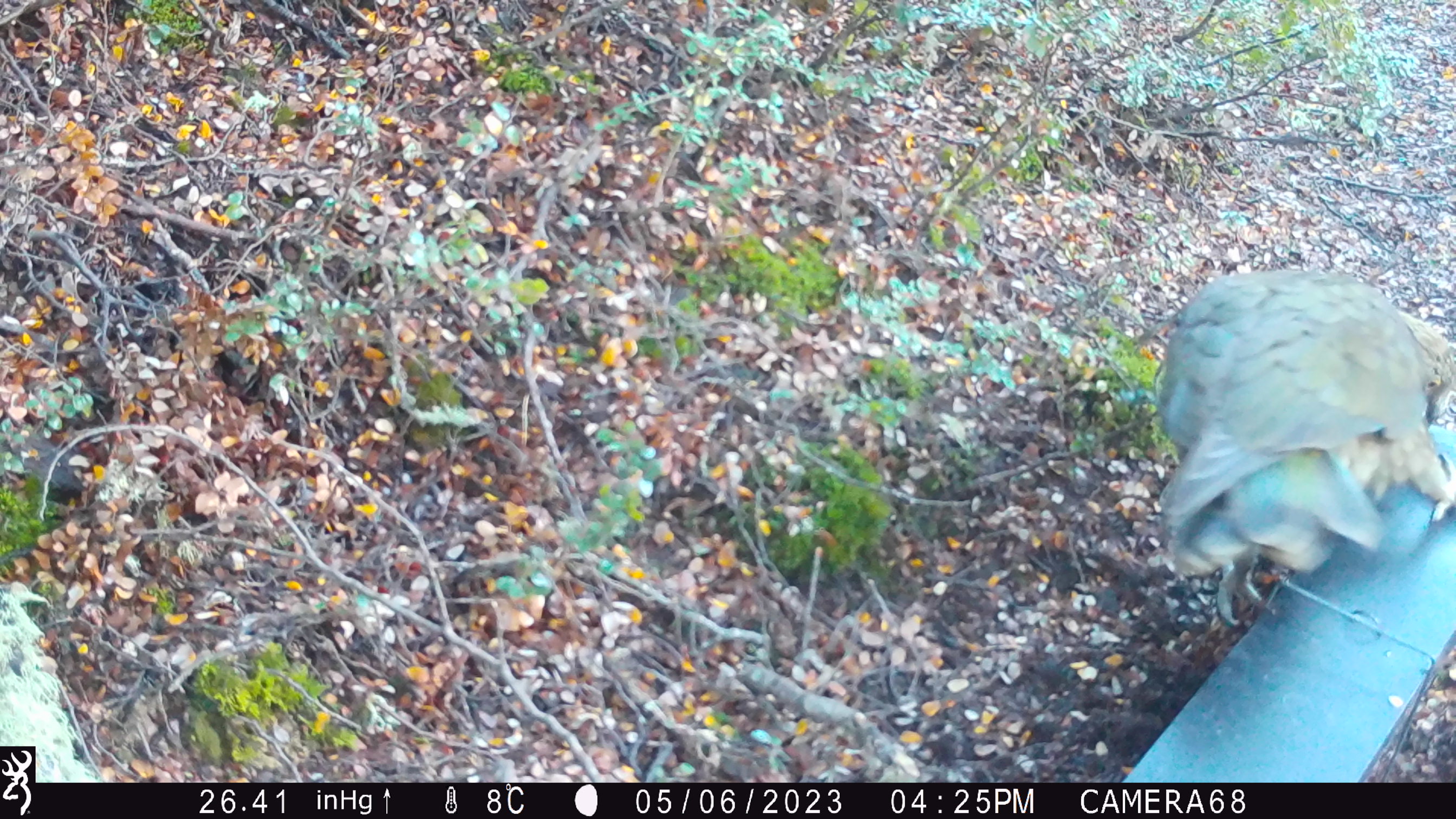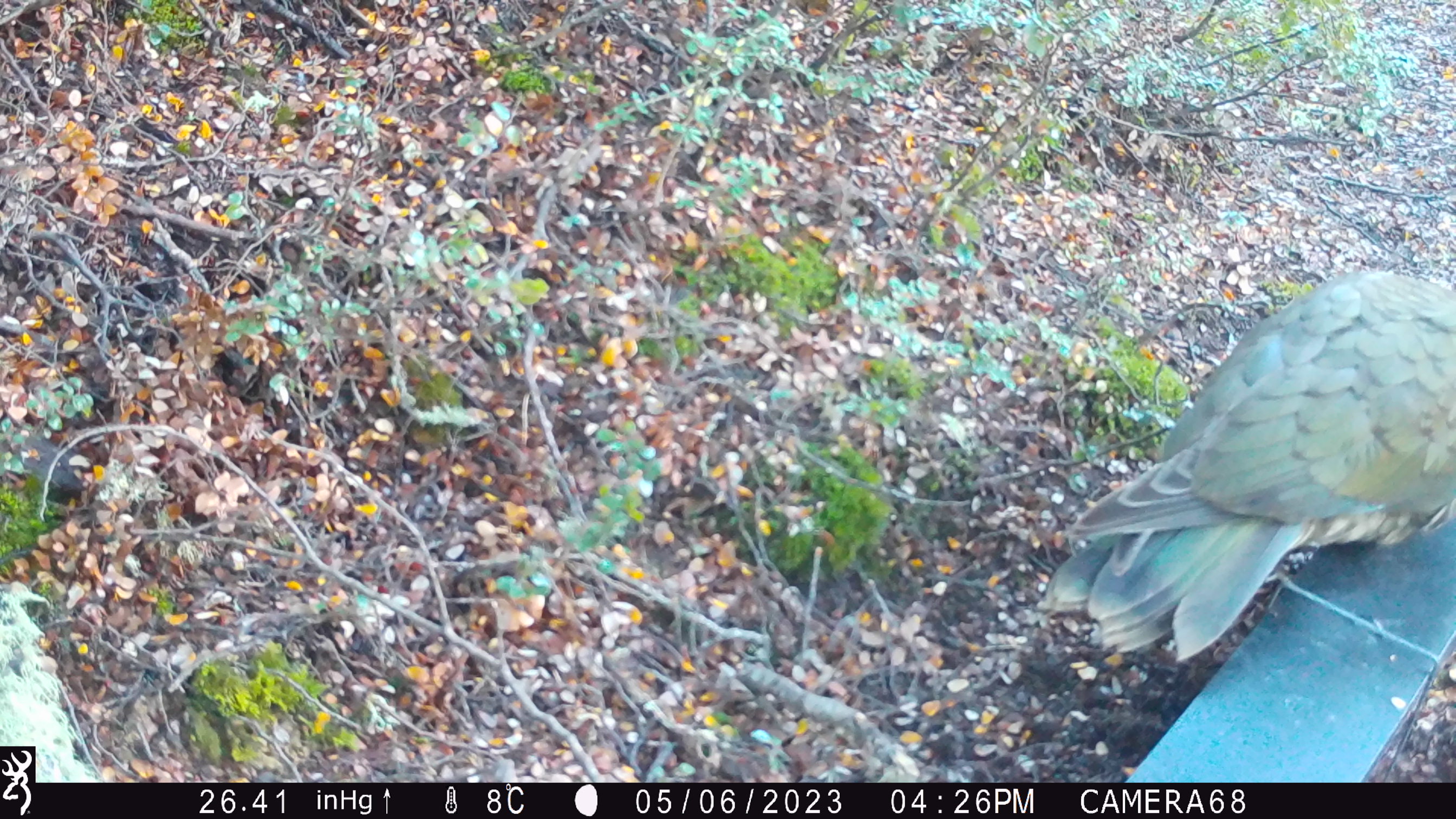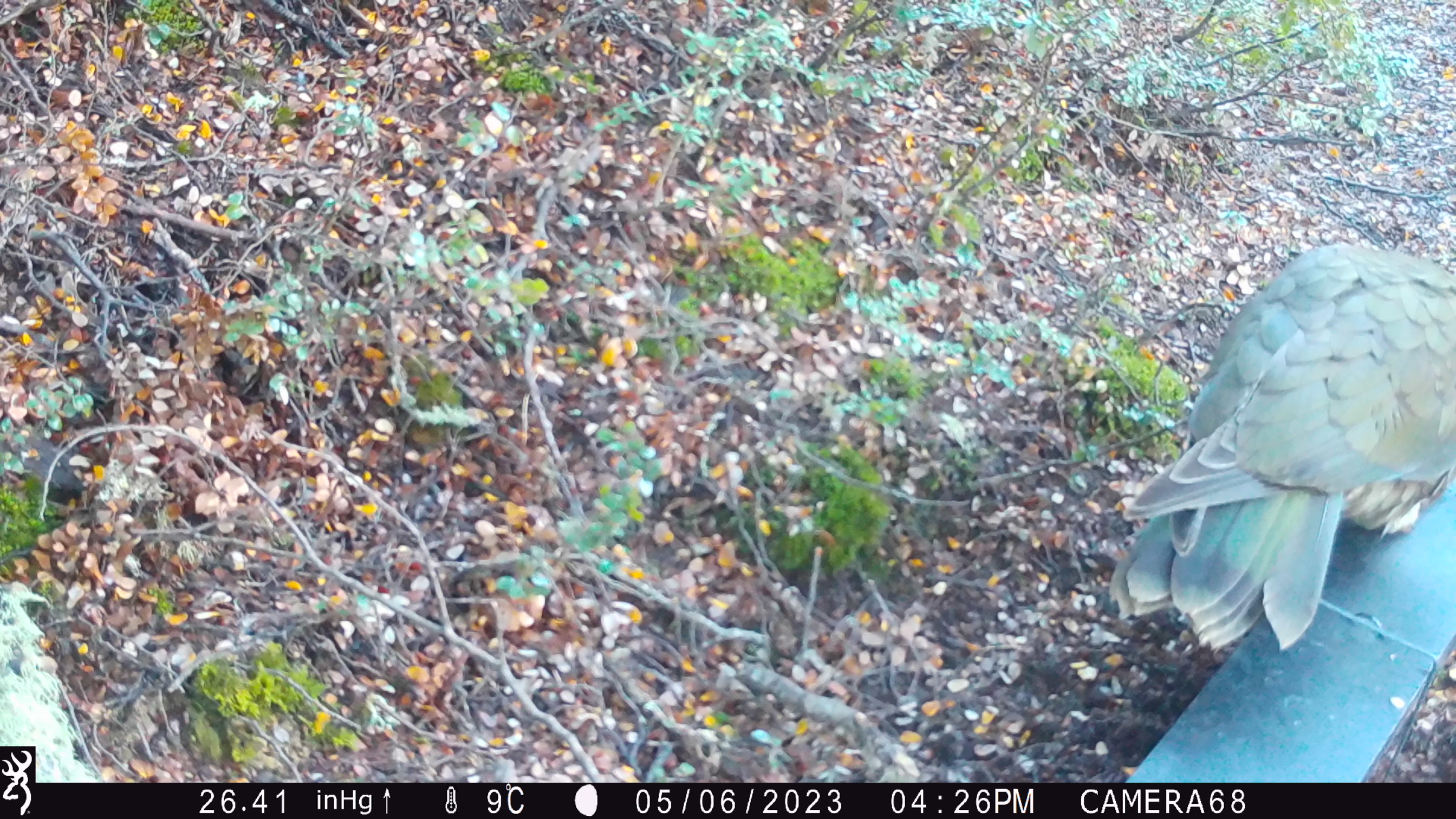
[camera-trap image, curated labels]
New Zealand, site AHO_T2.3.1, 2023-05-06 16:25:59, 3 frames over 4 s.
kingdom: Animalia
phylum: Chordata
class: Aves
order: Psittaciformes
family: Strigopidae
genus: Nestor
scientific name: Nestor notabilis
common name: kea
Kea (Nestor notabilis).